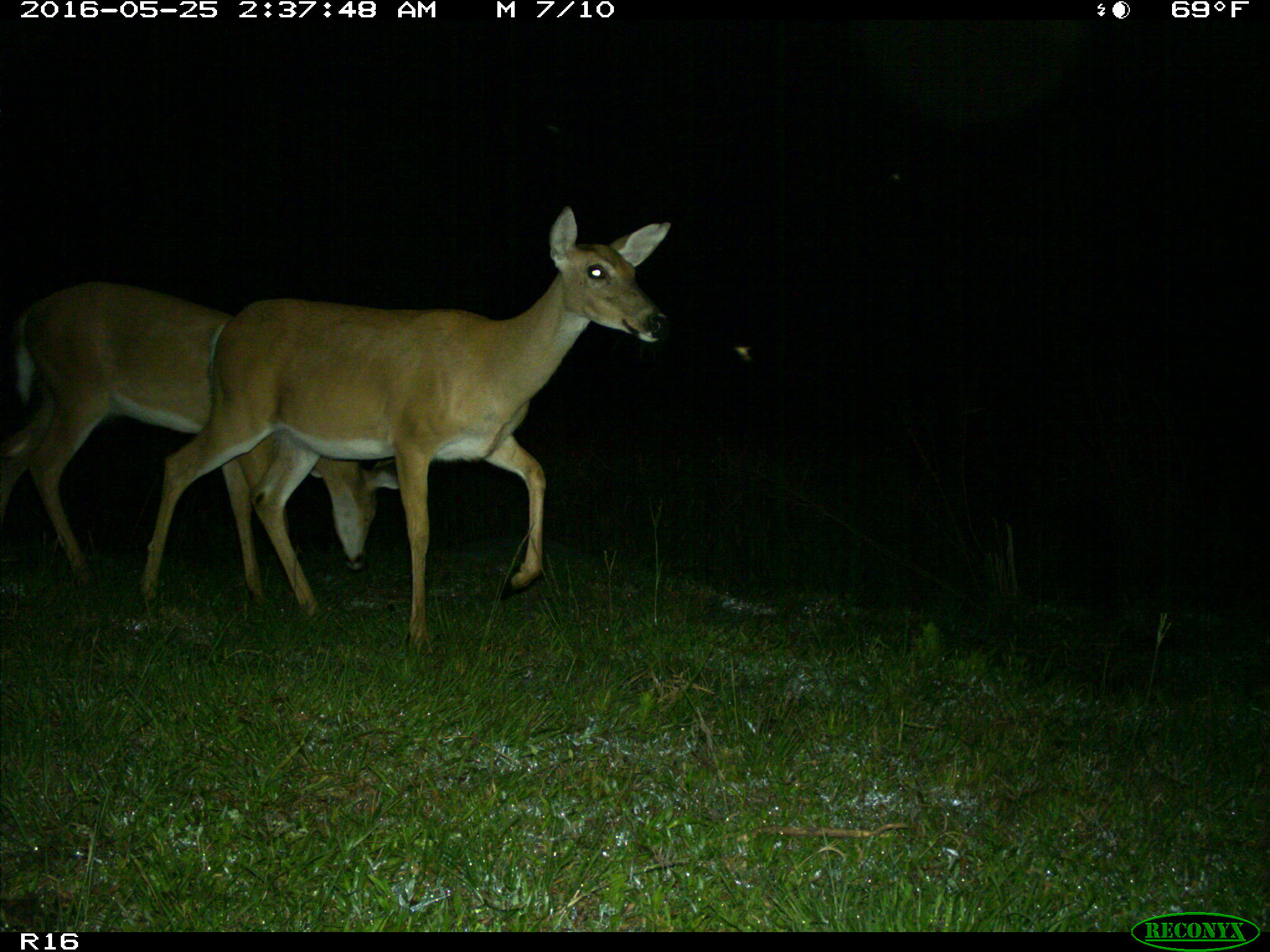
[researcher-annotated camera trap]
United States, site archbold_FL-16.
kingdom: Animalia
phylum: Chordata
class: Mammalia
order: Artiodactyla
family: Cervidae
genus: Odocoileus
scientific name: Odocoileus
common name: deer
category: unidentified deer